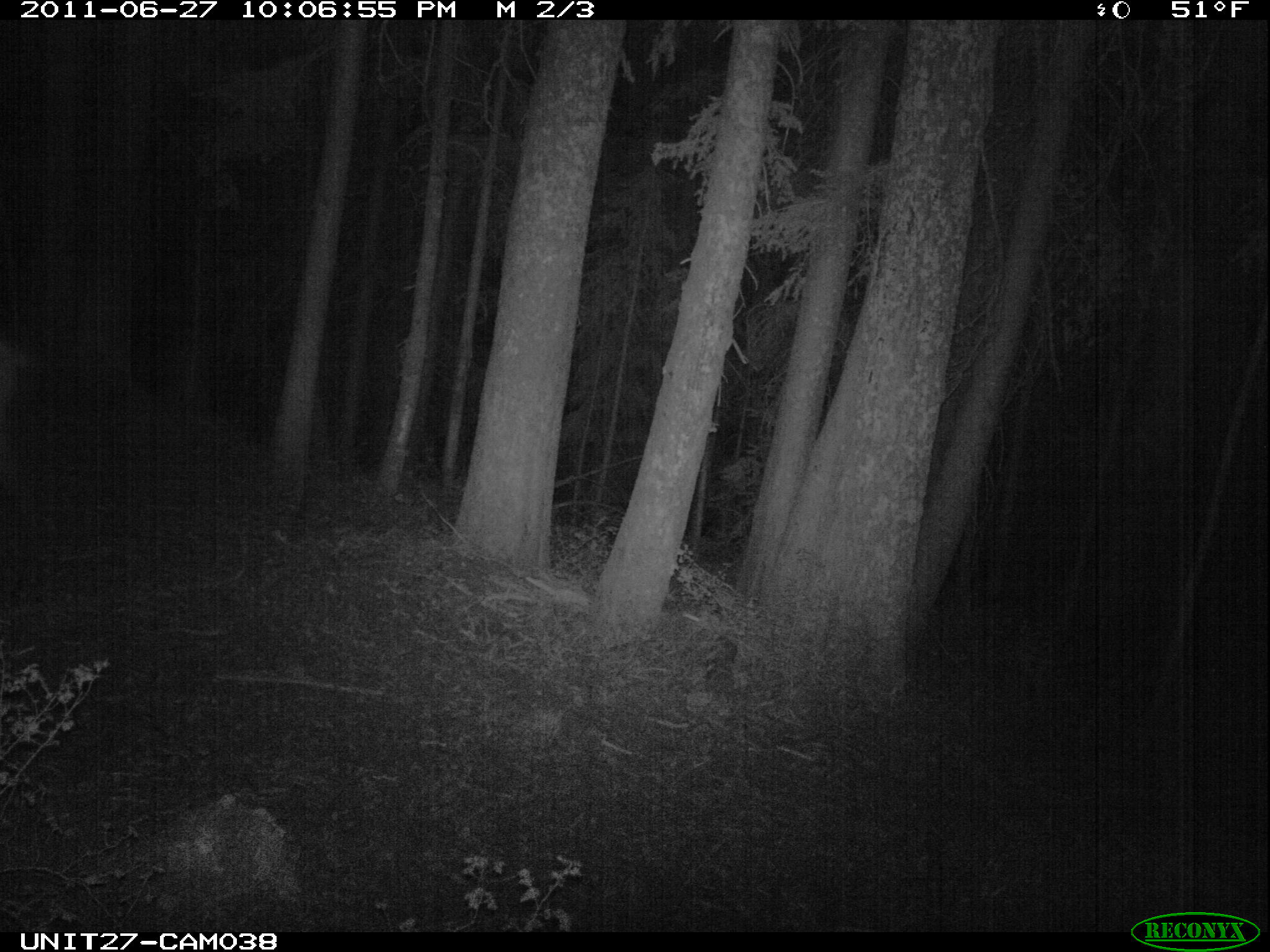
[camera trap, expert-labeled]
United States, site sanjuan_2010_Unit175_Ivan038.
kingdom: Animalia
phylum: Chordata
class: Mammalia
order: Artiodactyla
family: Cervidae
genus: Cervus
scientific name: Cervus elaphus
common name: red deer